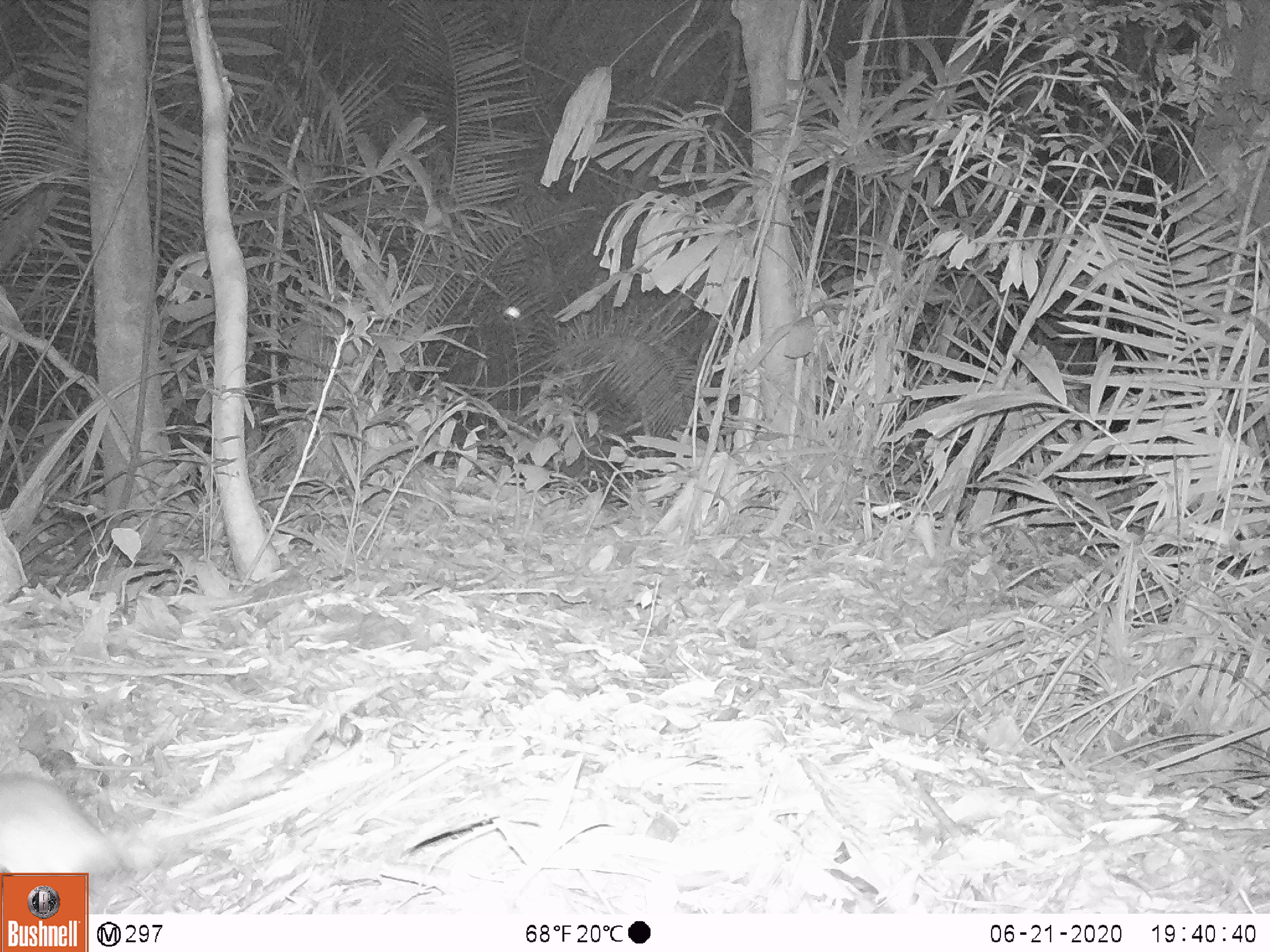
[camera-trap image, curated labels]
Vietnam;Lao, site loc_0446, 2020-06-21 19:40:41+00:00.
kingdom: Animalia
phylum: Chordata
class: Mammalia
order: Rodentia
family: Muridae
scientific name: Muridae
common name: old-world mice and rats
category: unidentified murid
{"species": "unidentified murid (old-world mice and rats) (Muridae)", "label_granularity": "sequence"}